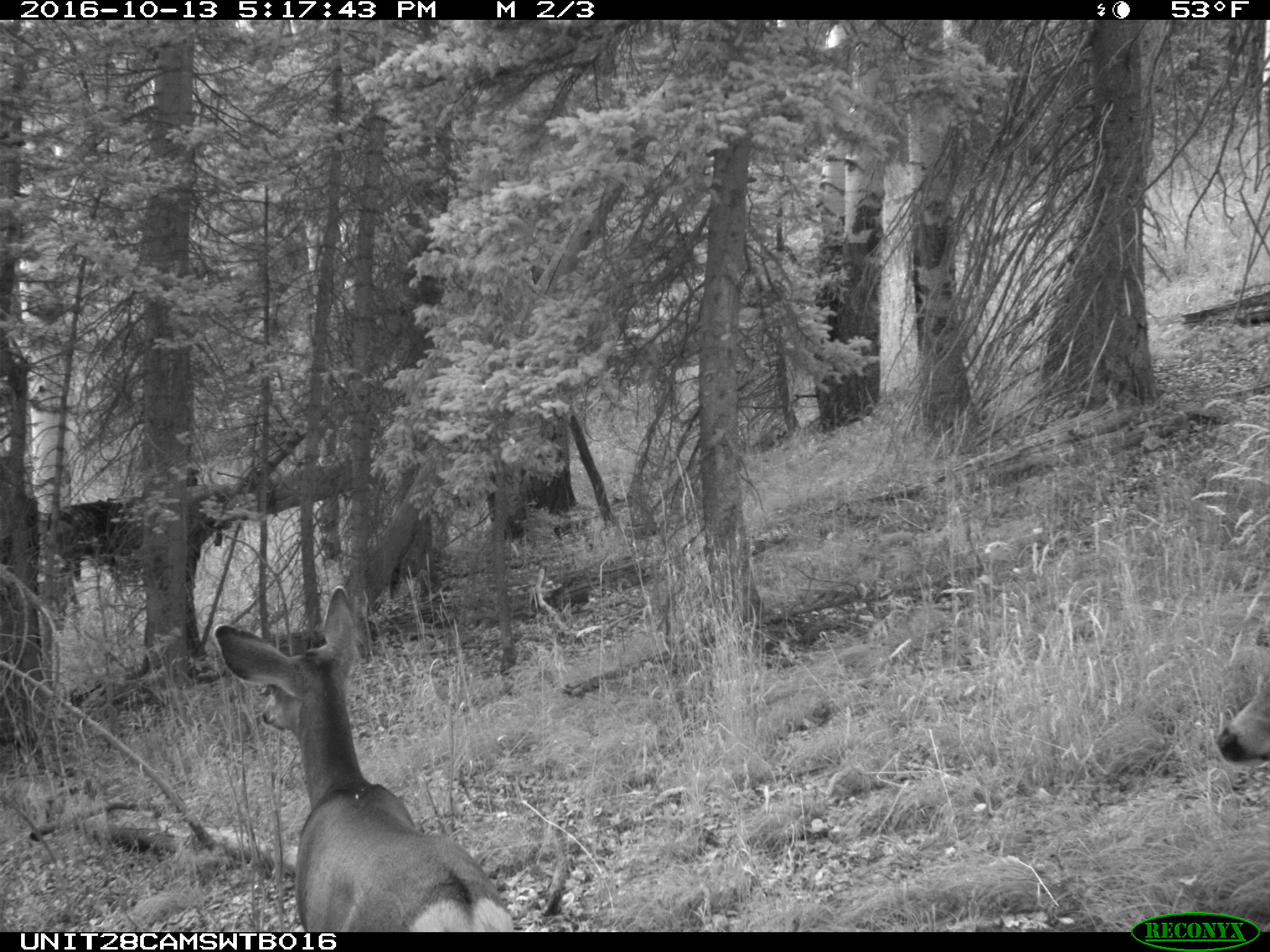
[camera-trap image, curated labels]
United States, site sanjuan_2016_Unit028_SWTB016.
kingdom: Animalia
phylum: Chordata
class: Mammalia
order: Artiodactyla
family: Cervidae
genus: Odocoileus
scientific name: Odocoileus hemionus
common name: mule deer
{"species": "Odocoileus hemionus (mule deer)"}